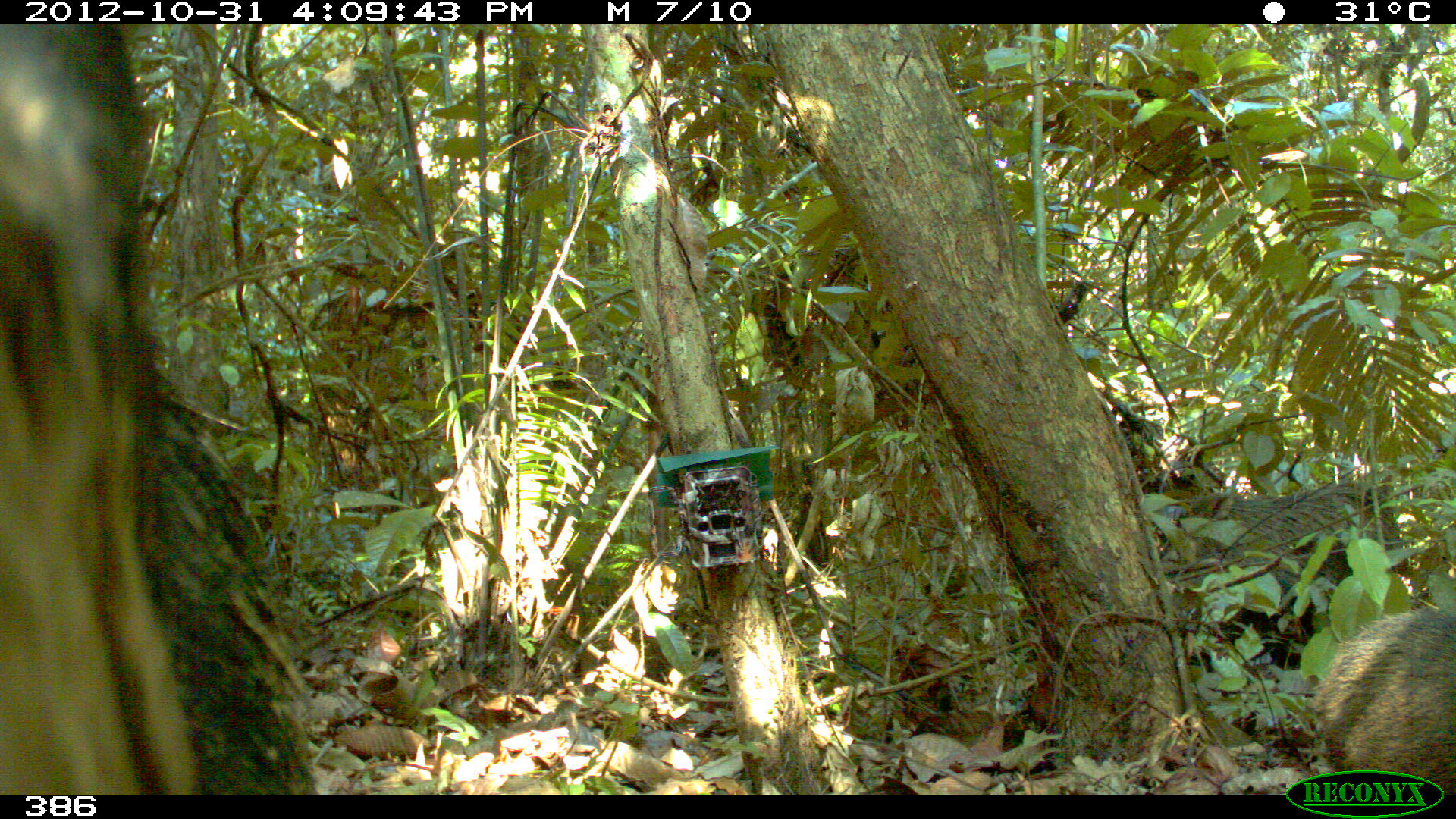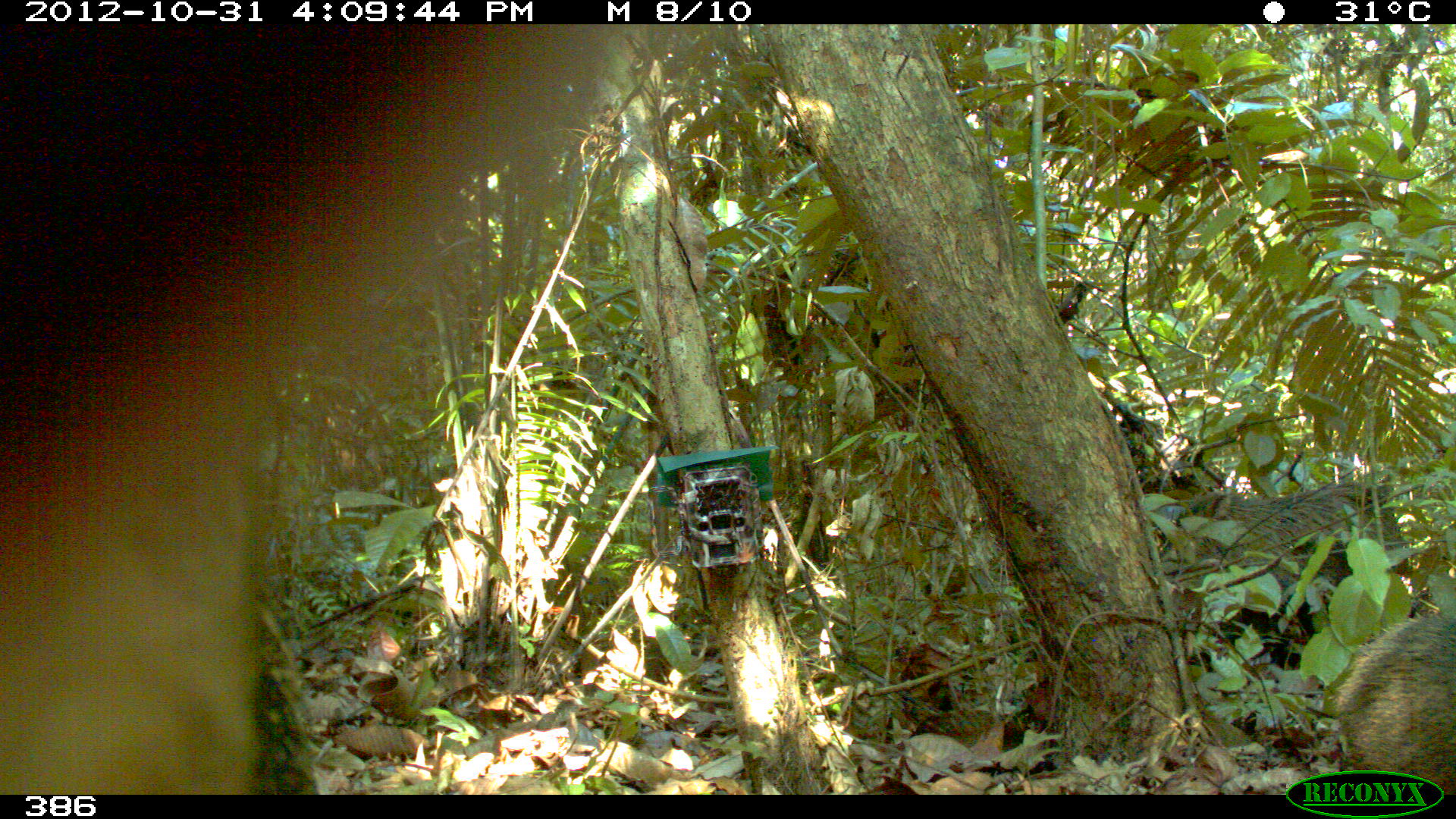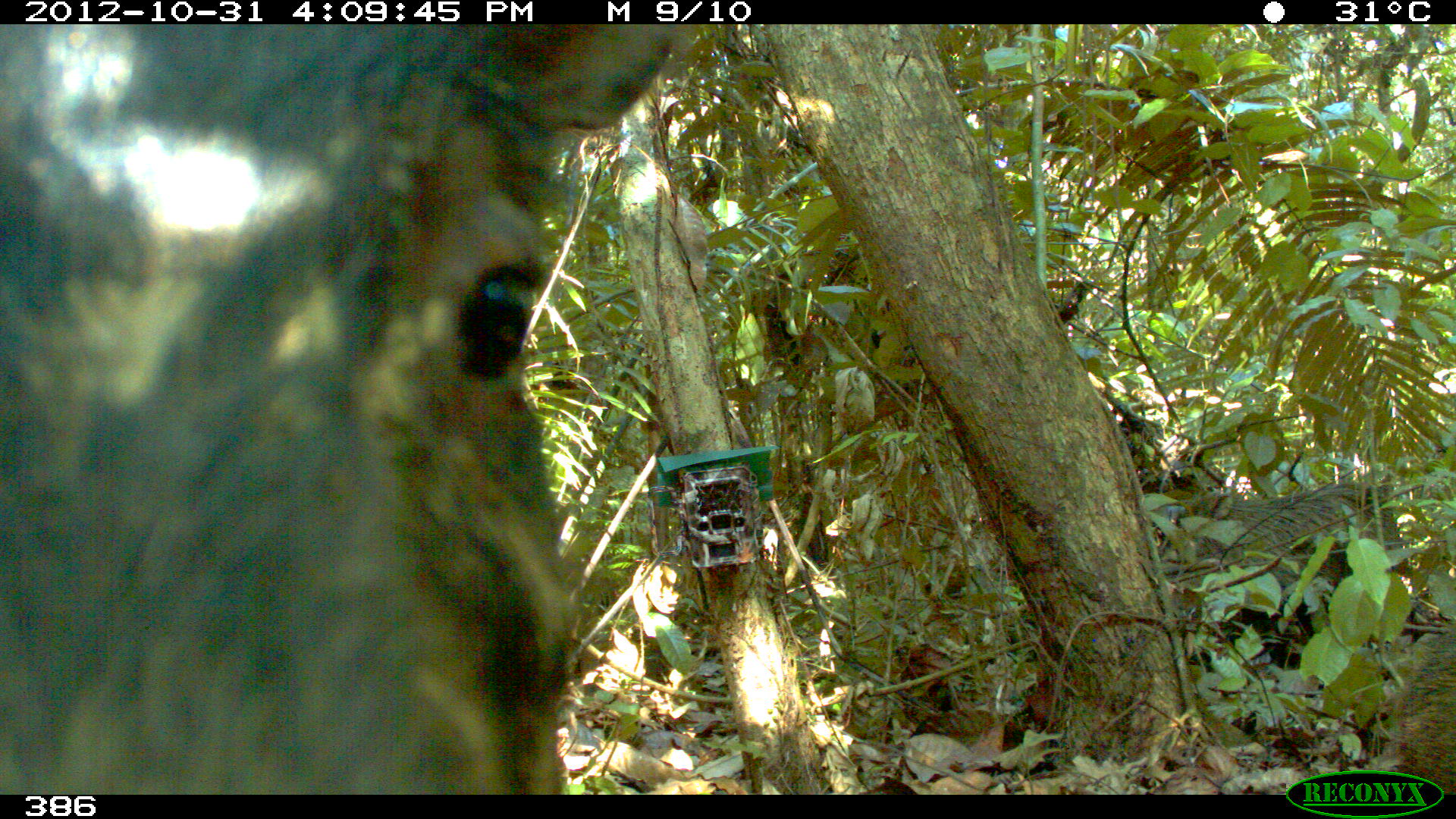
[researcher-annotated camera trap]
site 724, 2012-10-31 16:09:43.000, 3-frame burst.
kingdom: Animalia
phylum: Chordata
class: Mammalia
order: Artiodactyla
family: Tayassuidae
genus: Tayassu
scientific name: Tayassu pecari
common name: white-lipped peccary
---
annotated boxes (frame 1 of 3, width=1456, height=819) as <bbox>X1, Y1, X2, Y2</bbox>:
tayassu pecari: <bbox>0, 21, 318, 792</bbox>; <bbox>1145, 482, 1405, 662</bbox>; <bbox>1311, 605, 1453, 792</bbox>